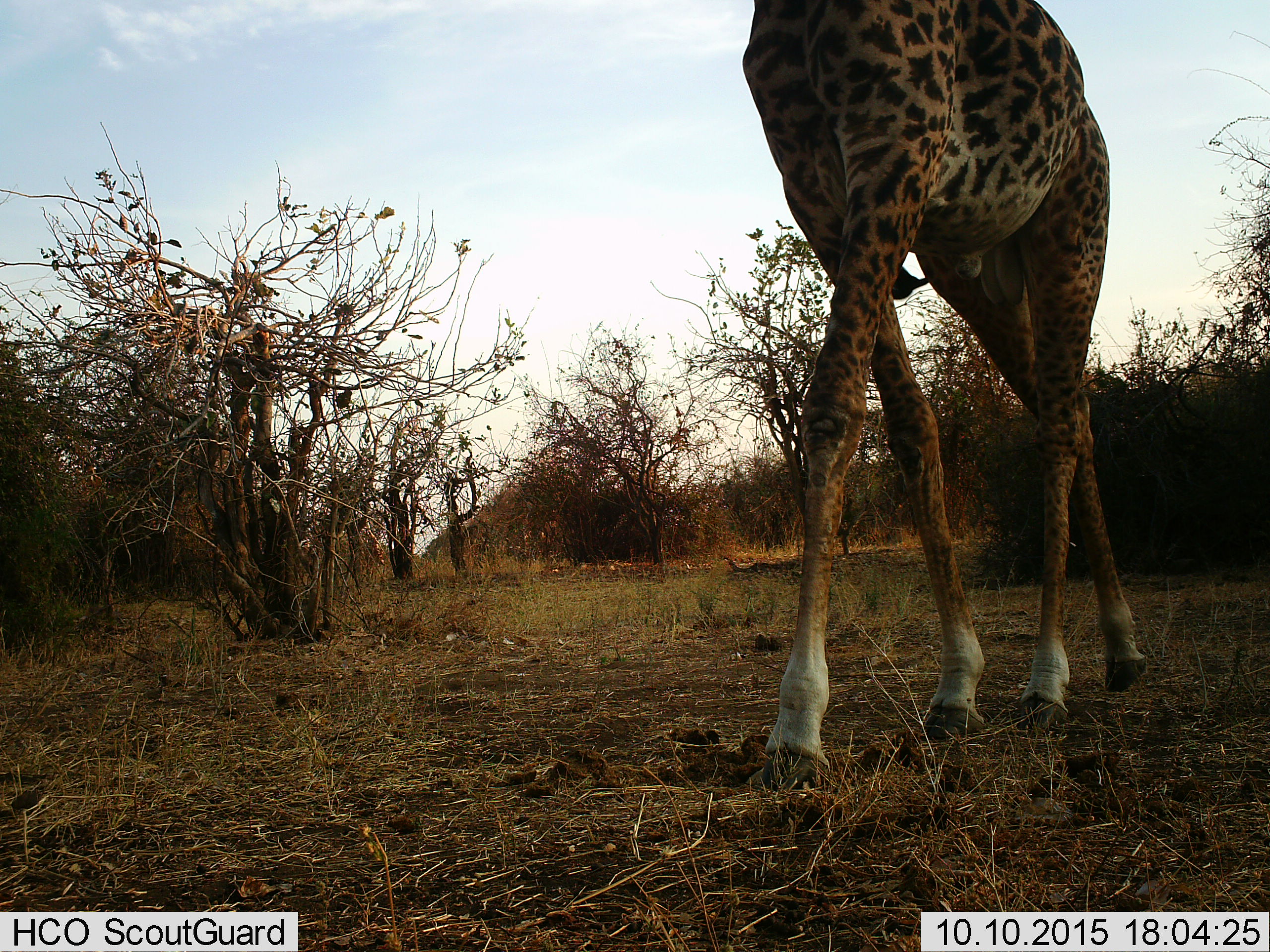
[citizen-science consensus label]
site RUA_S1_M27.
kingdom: Animalia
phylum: Chordata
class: Mammalia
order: Artiodactyla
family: Giraffidae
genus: Giraffa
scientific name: Giraffa camelopardalis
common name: giraffe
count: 1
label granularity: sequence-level